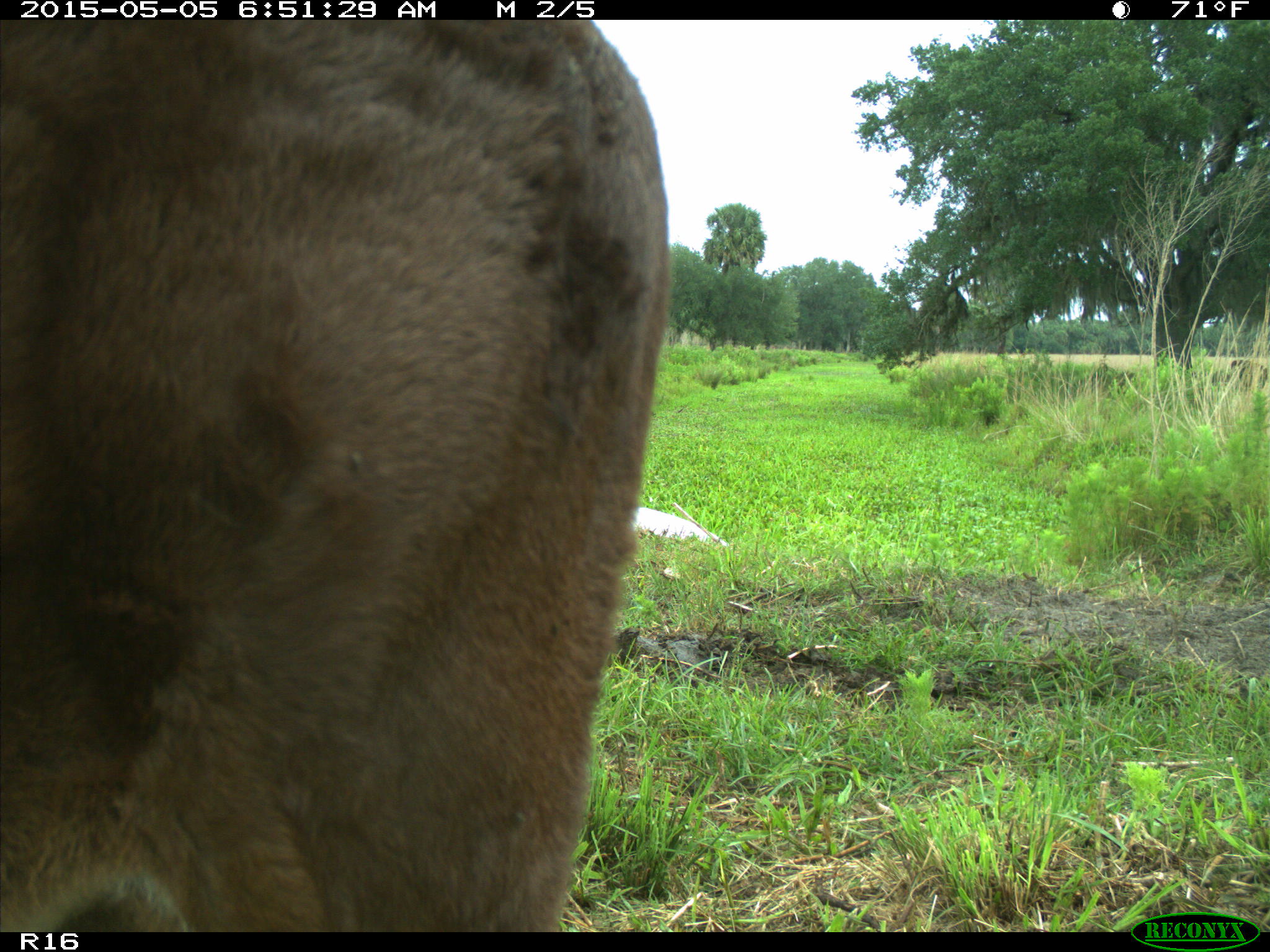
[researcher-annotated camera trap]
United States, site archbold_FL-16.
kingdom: Animalia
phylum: Chordata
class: Mammalia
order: Artiodactyla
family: Bovidae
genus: Bos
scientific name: Bos taurus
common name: domestic cow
Bos taurus (domestic cow).